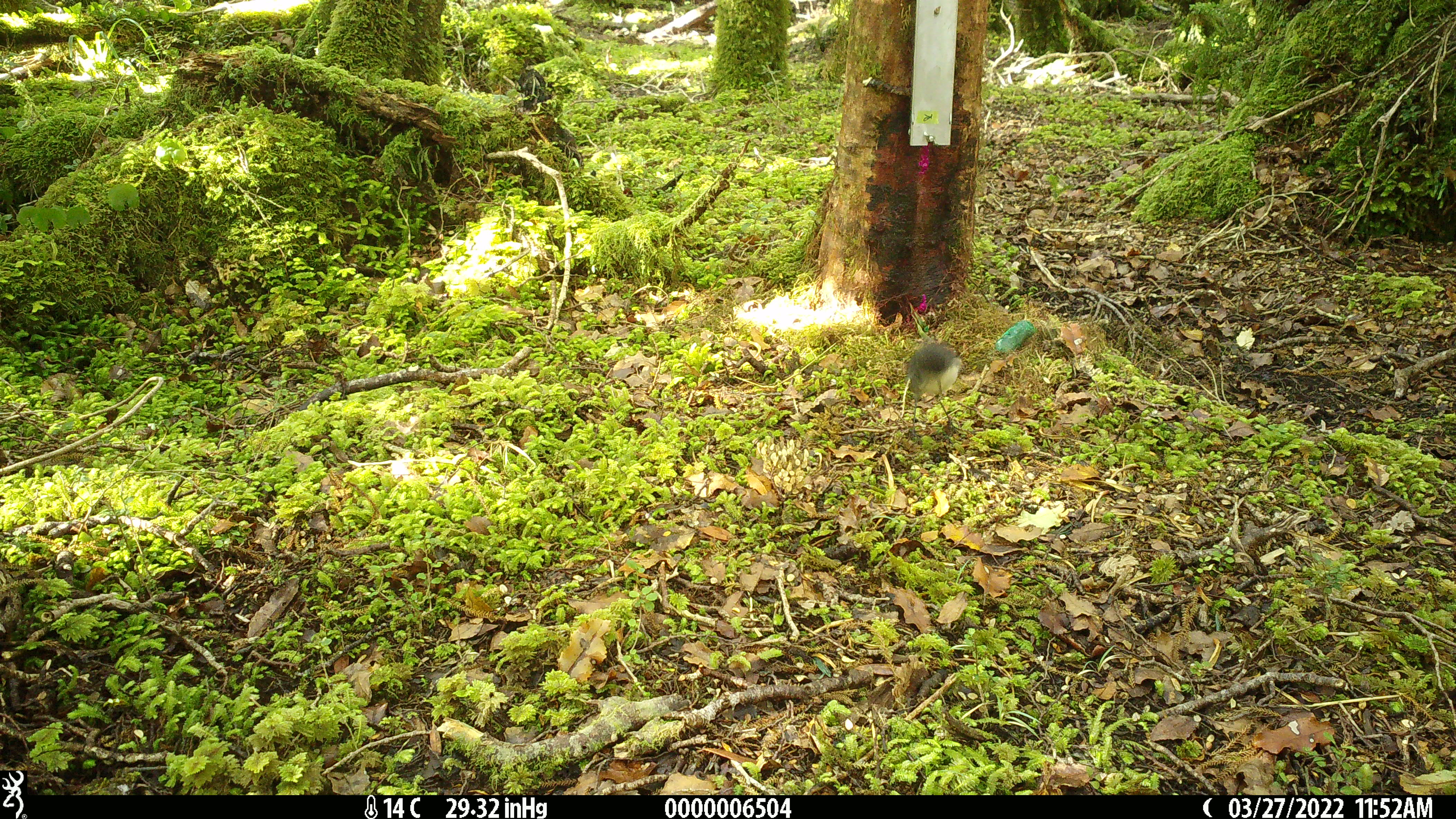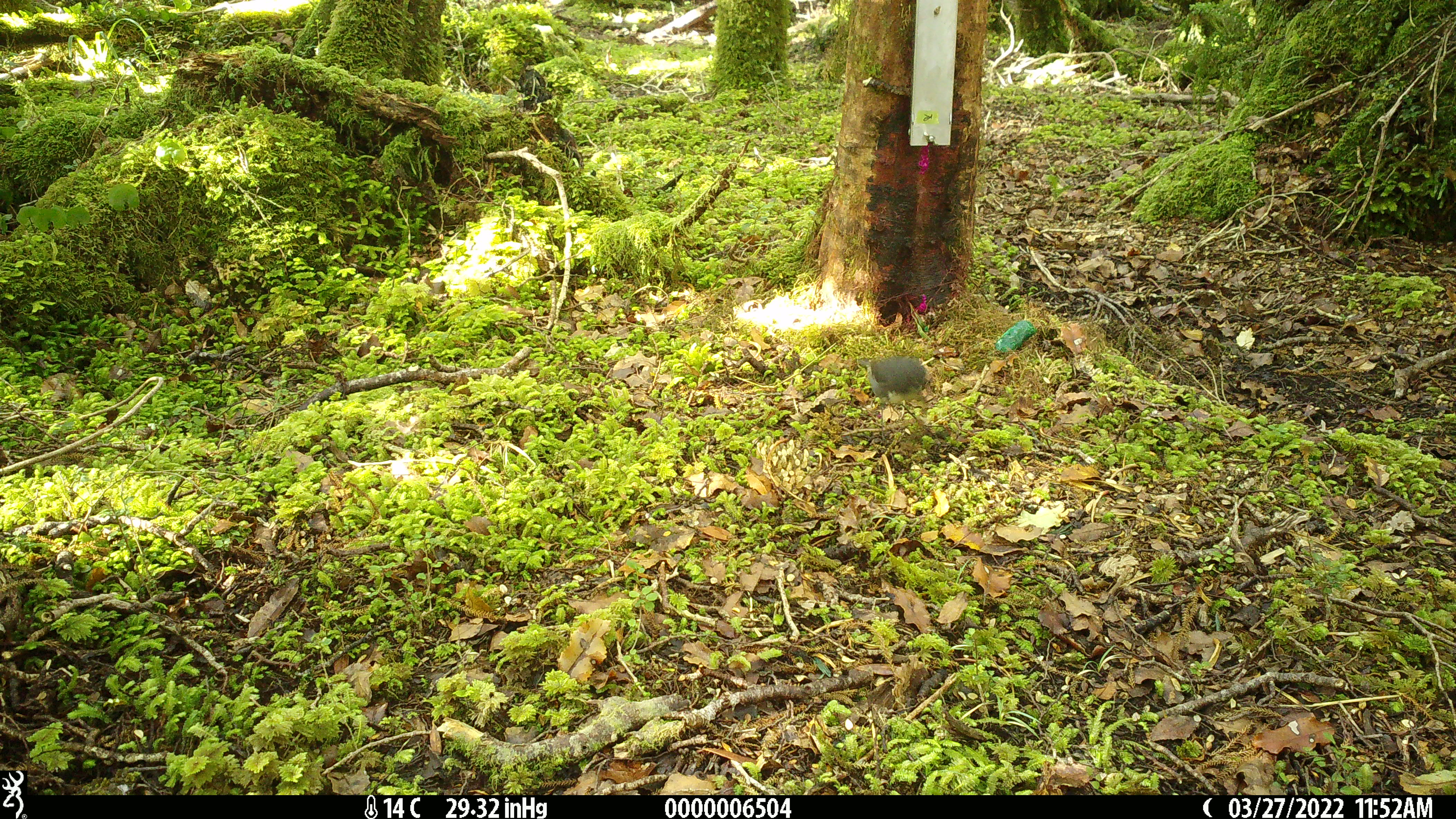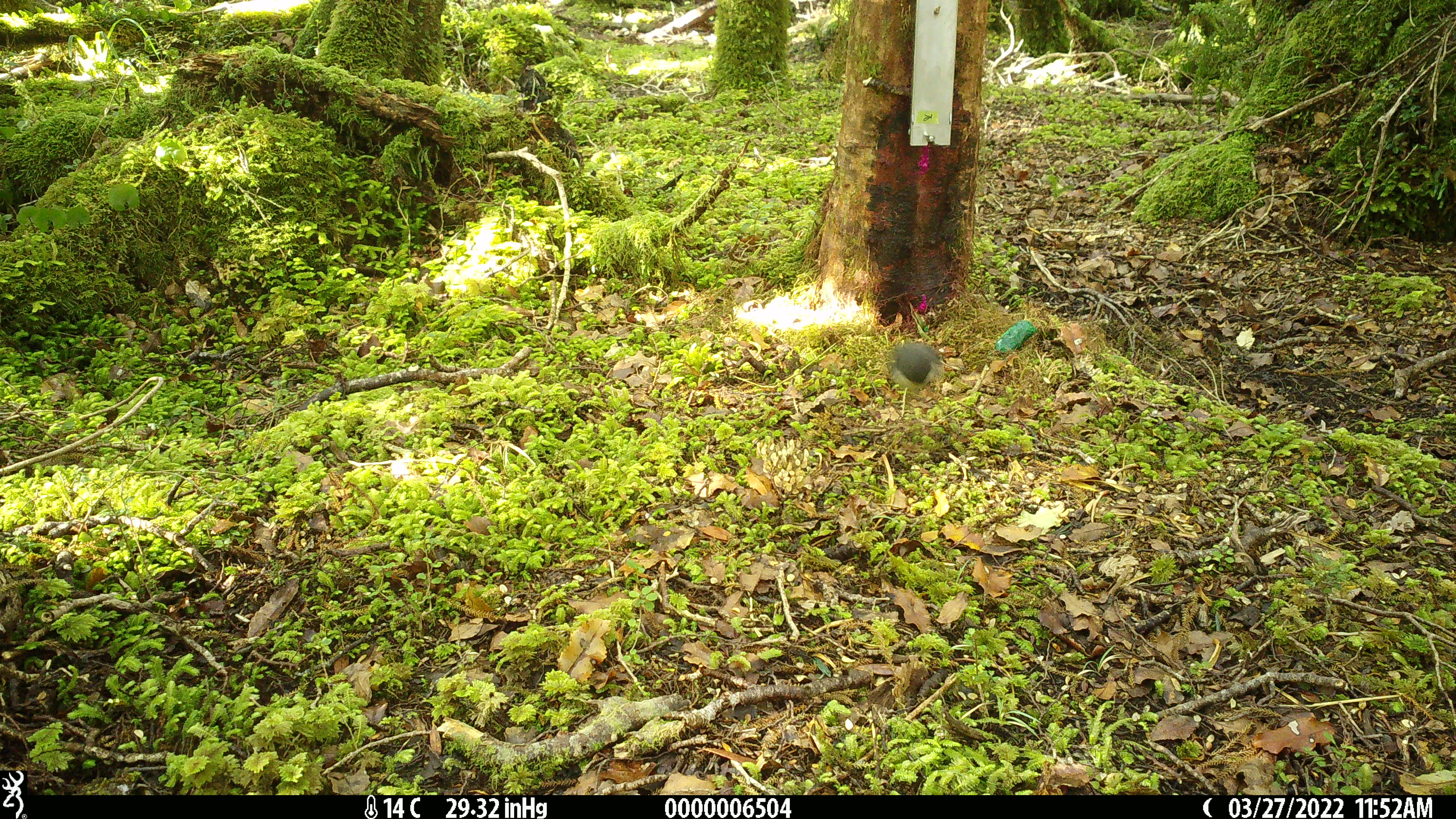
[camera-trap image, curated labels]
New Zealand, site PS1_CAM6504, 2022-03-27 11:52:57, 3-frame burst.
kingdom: Animalia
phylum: Chordata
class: Aves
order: Passeriformes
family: Petroicidae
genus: Petroica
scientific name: Petroica australis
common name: new zealand robin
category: robin